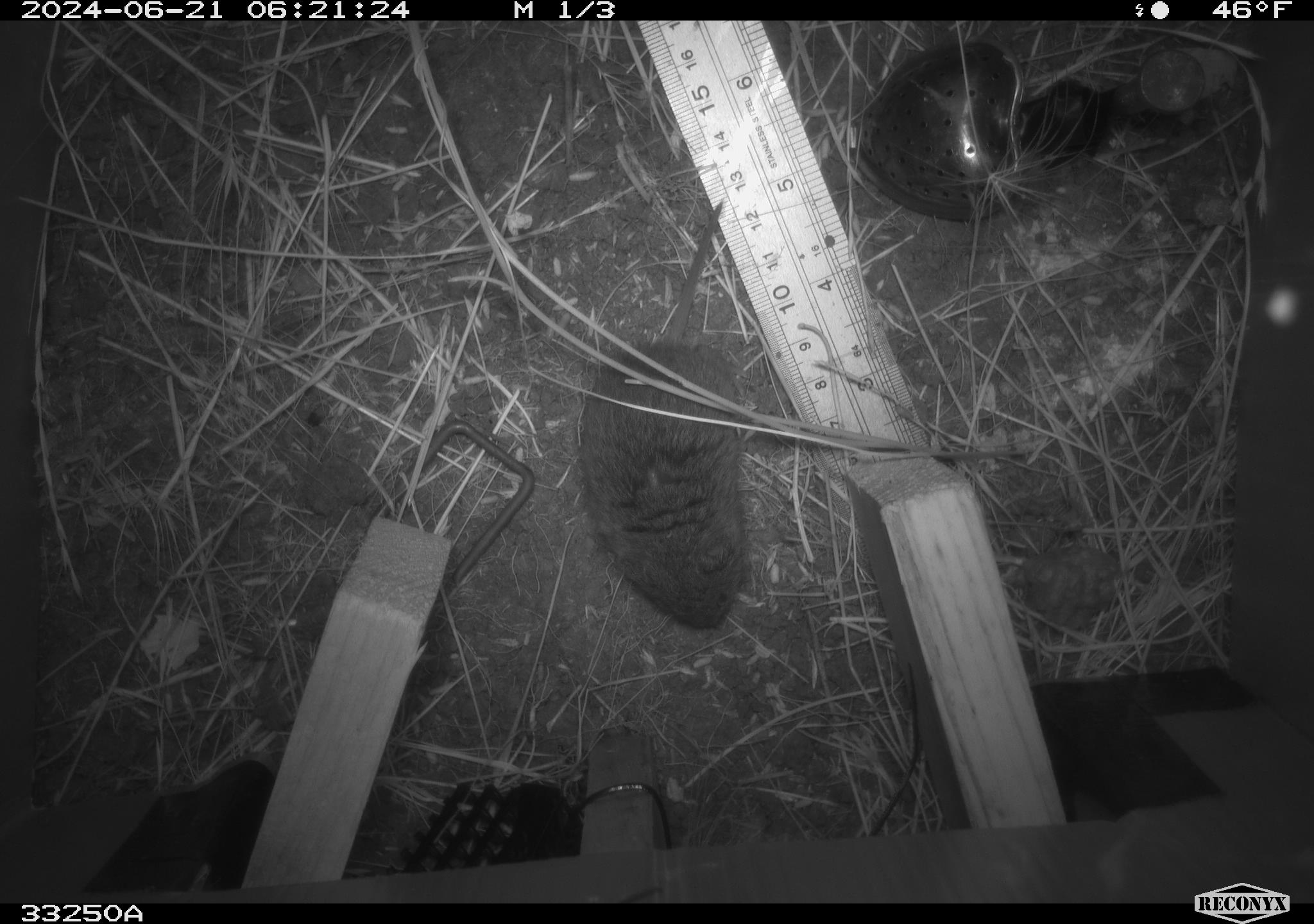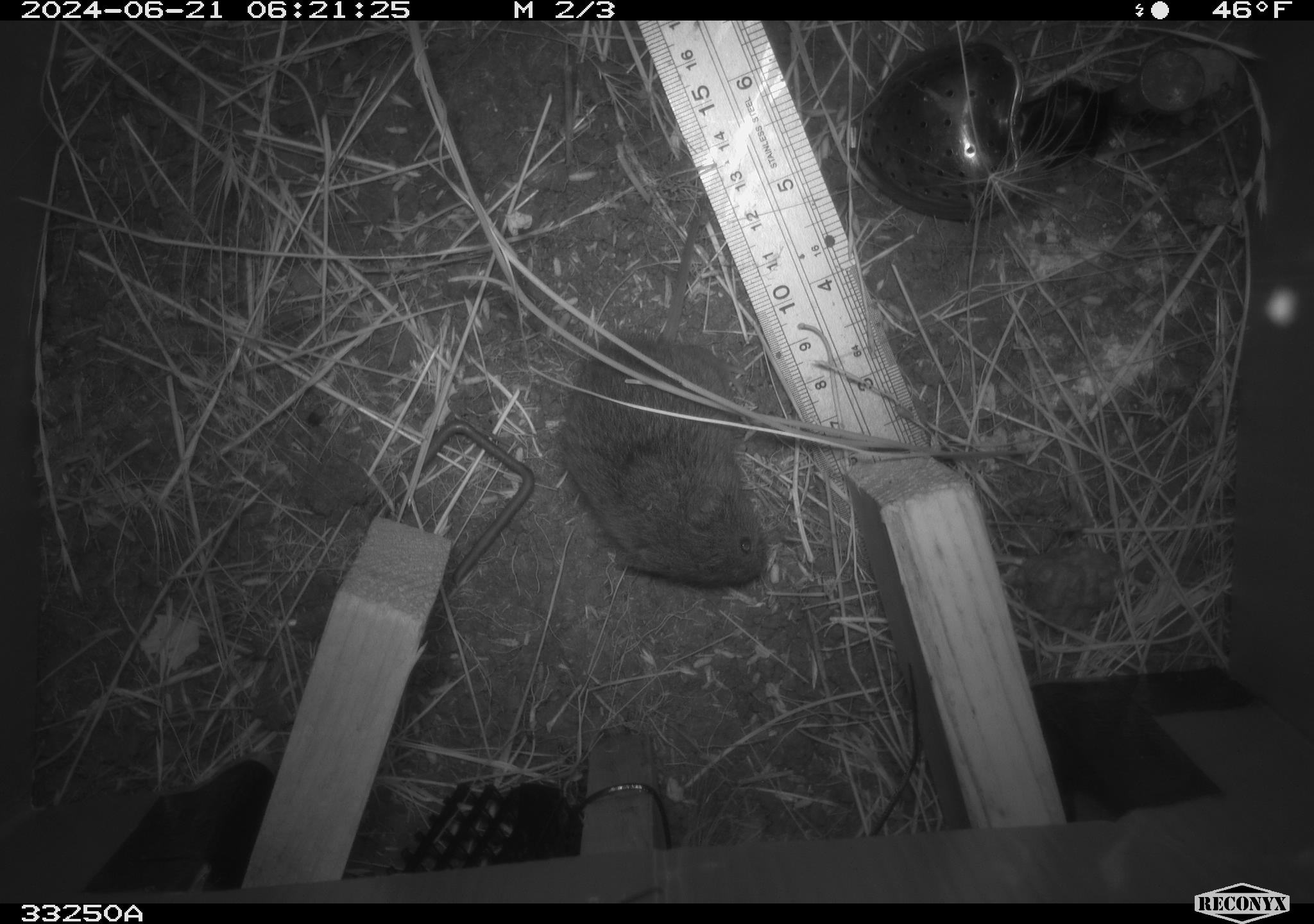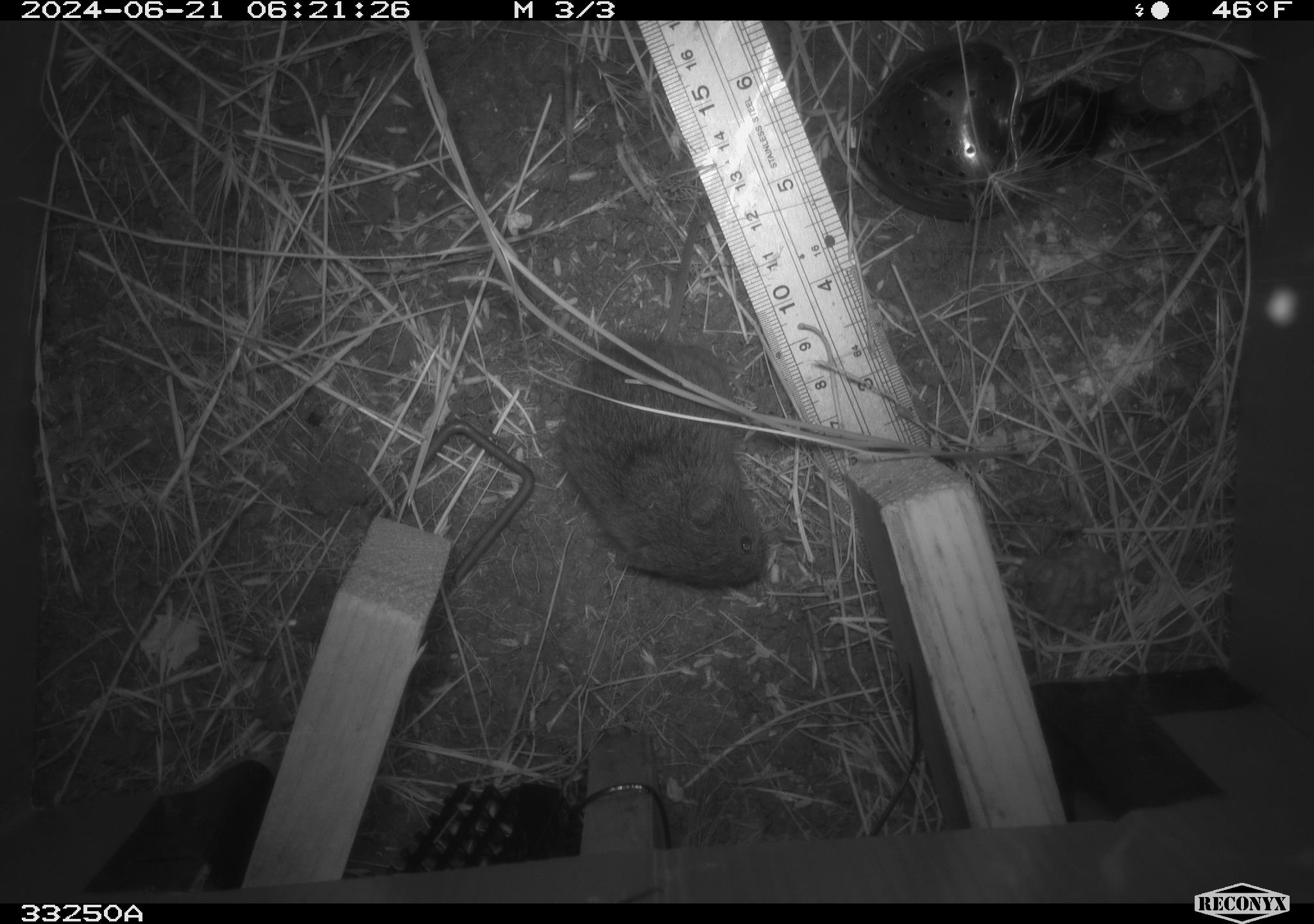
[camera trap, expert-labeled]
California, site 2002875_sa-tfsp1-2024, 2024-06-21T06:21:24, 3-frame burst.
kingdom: Animalia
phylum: Chordata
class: Mammalia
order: Rodentia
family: Cricetidae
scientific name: Arvicolinae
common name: voles, lemmings, and muskrats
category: arvicolinae subfamily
Arvicolinae subfamily (voles, lemmings, and muskrats) (Arvicolinae).